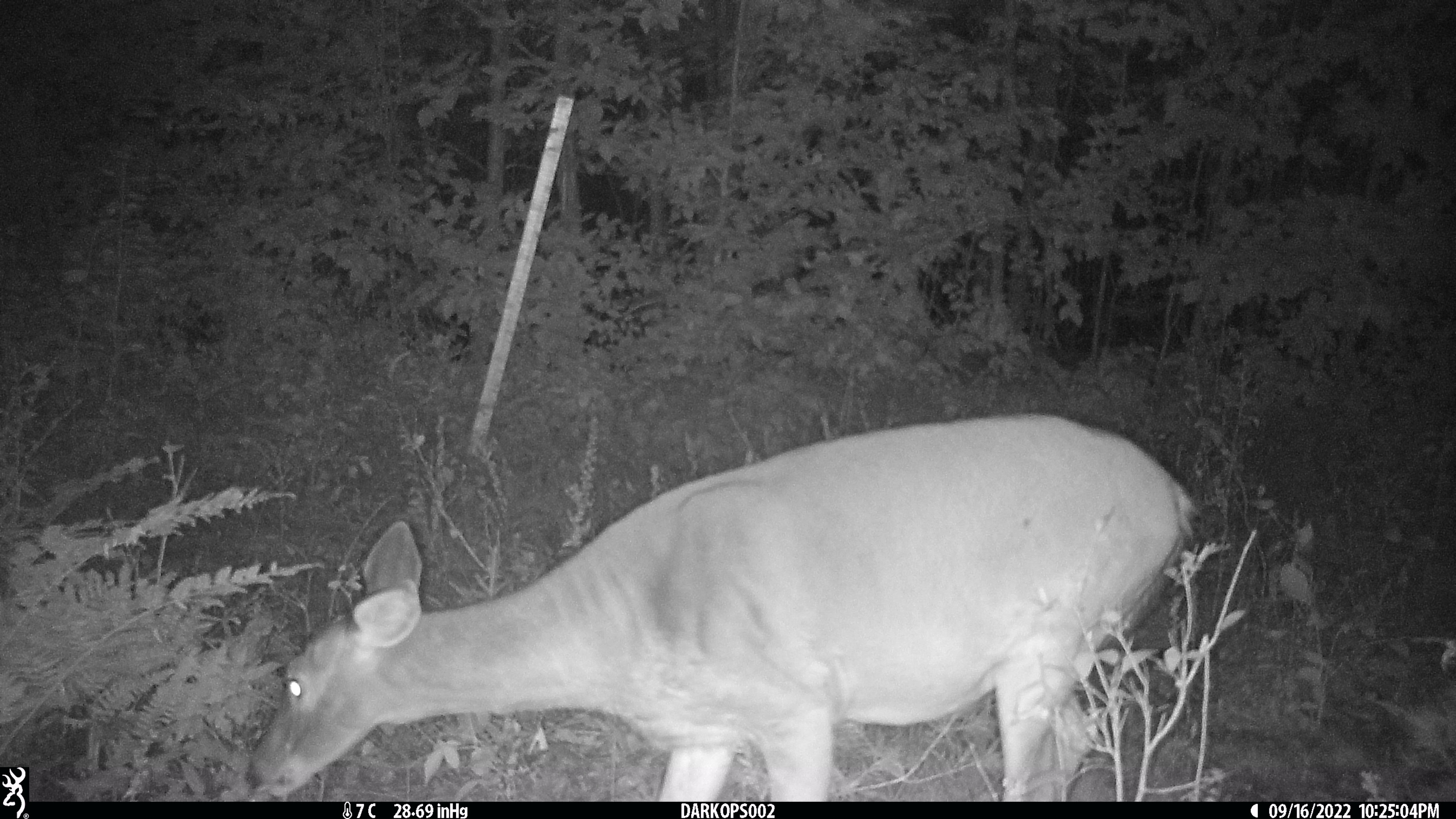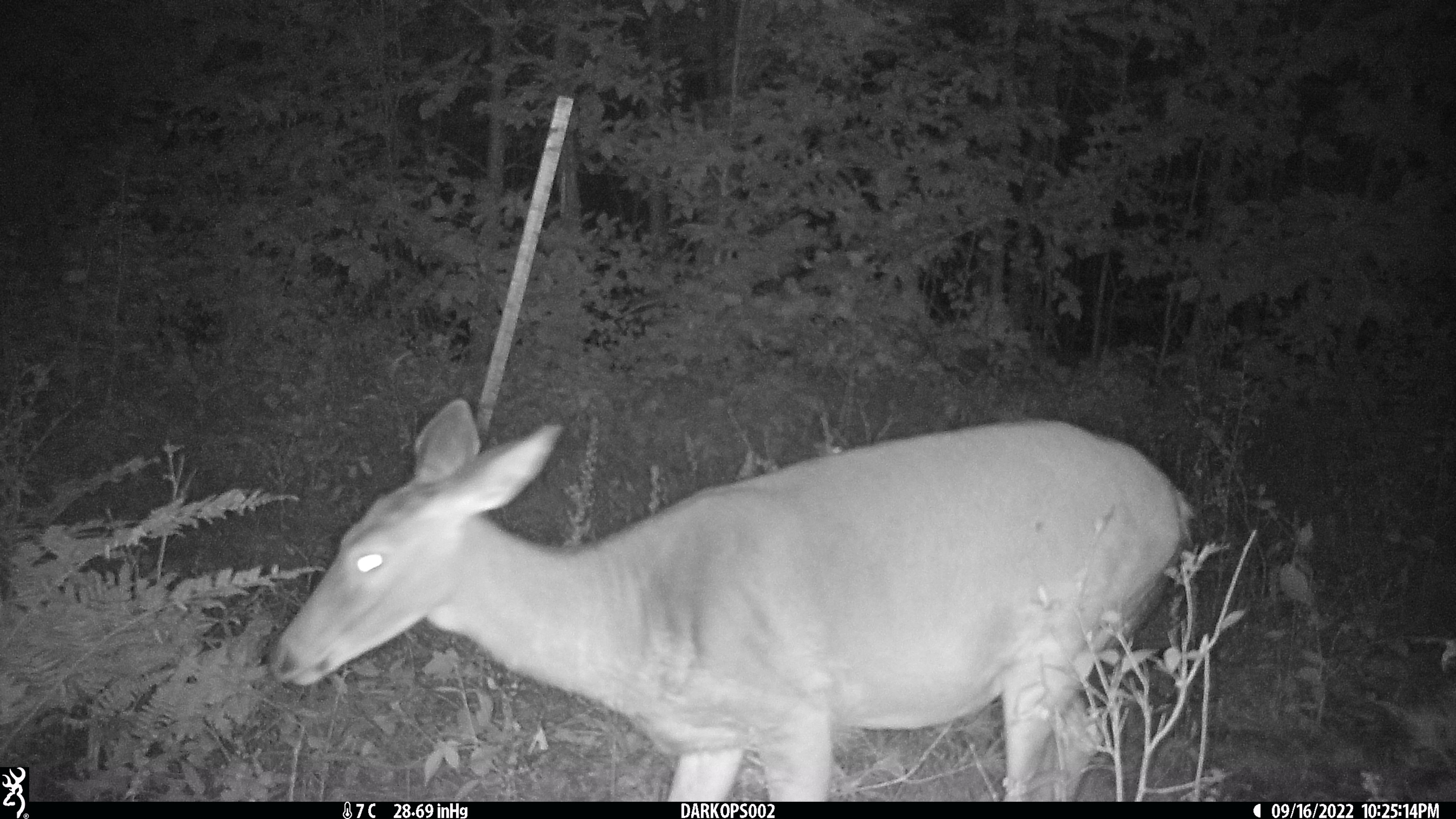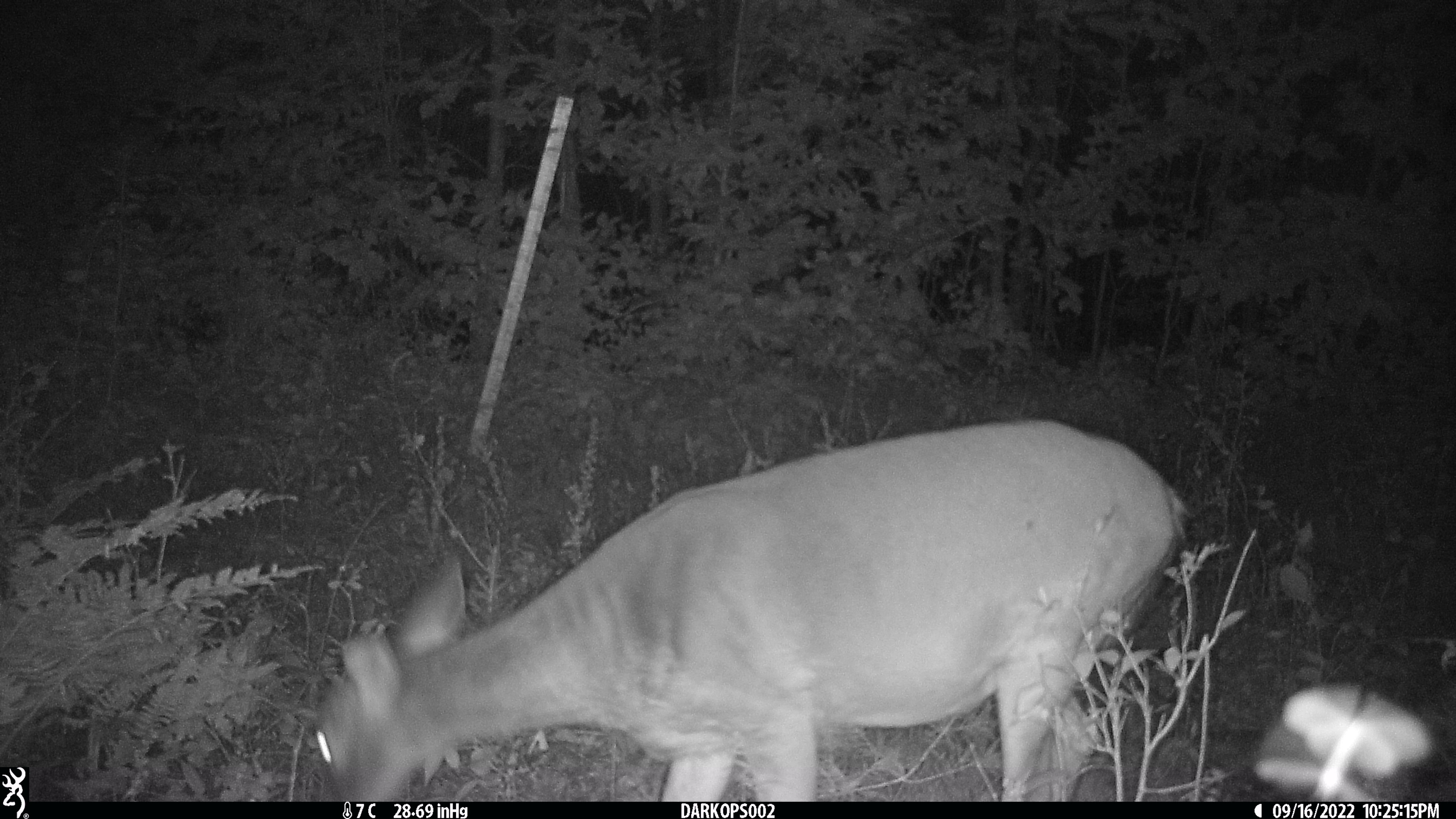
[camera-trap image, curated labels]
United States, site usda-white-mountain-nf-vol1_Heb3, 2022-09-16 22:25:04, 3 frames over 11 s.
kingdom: Animalia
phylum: Chordata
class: Mammalia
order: Artiodactyla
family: Cervidae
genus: Odocoileus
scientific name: Odocoileus virginianus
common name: white-tailed deer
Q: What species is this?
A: White-tailed deer (Odocoileus virginianus).